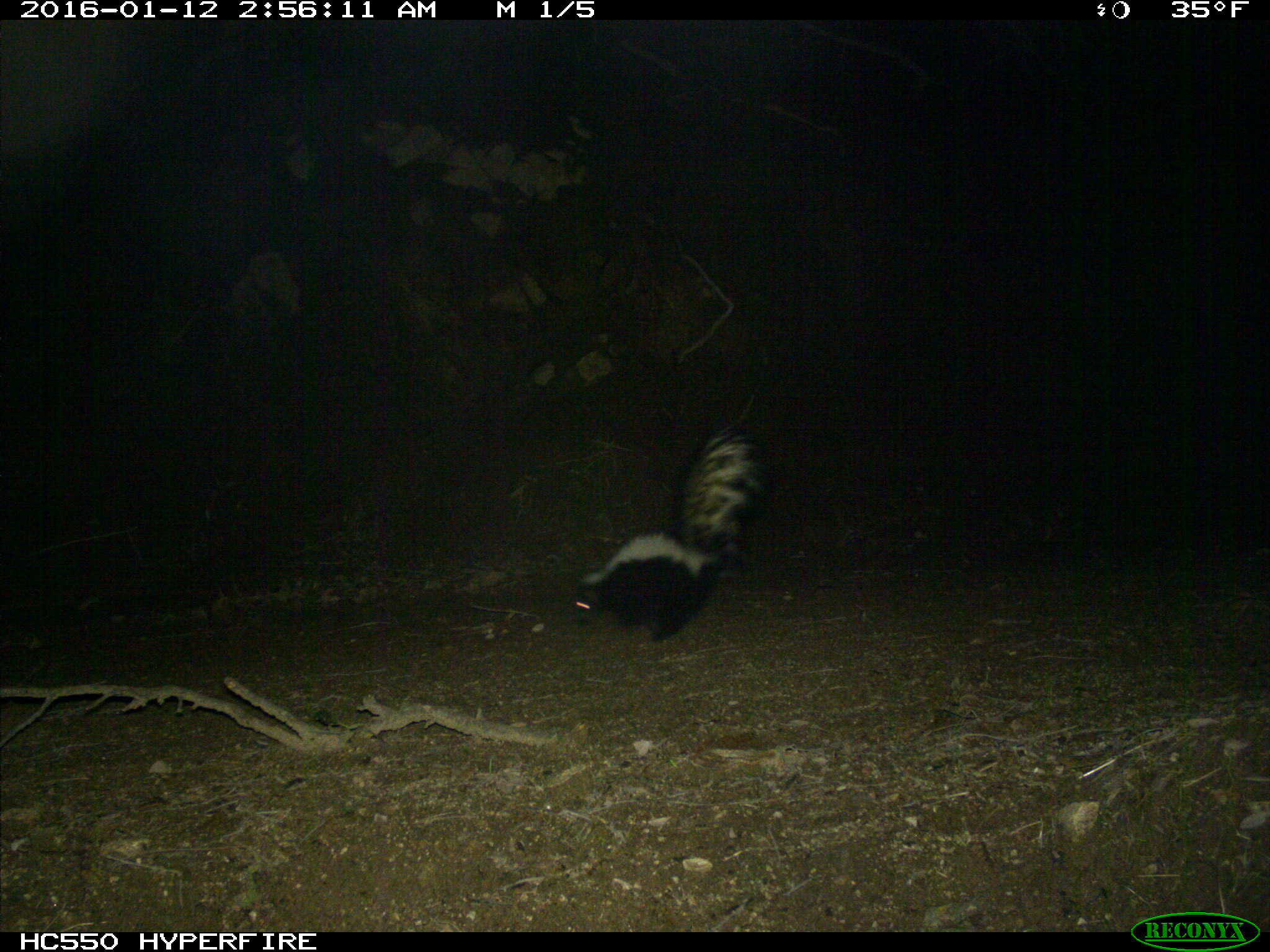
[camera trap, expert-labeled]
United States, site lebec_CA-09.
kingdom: Animalia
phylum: Chordata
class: Mammalia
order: Carnivora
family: Mephitidae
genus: Mephitis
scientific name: Mephitis mephitis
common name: striped skunk